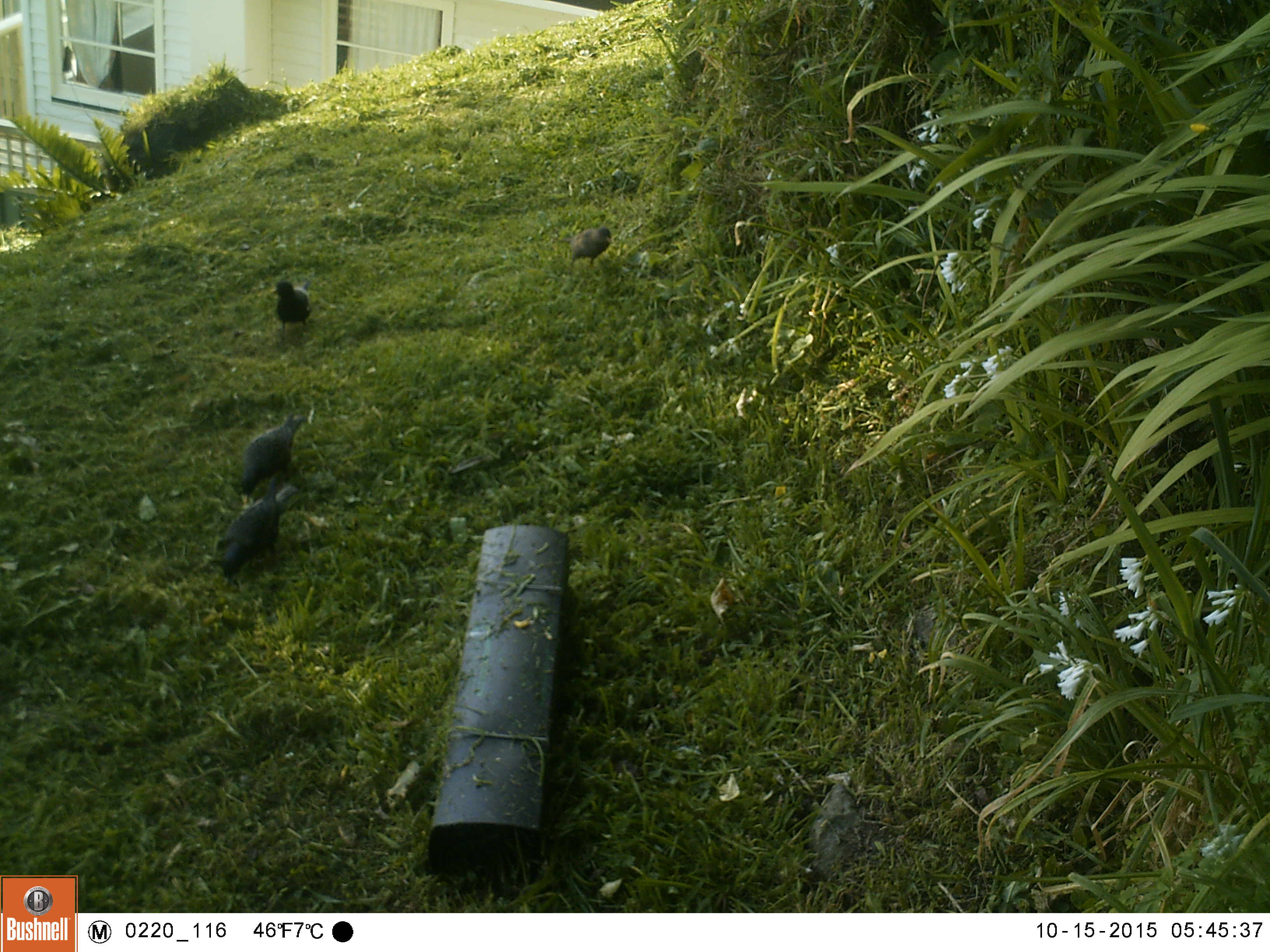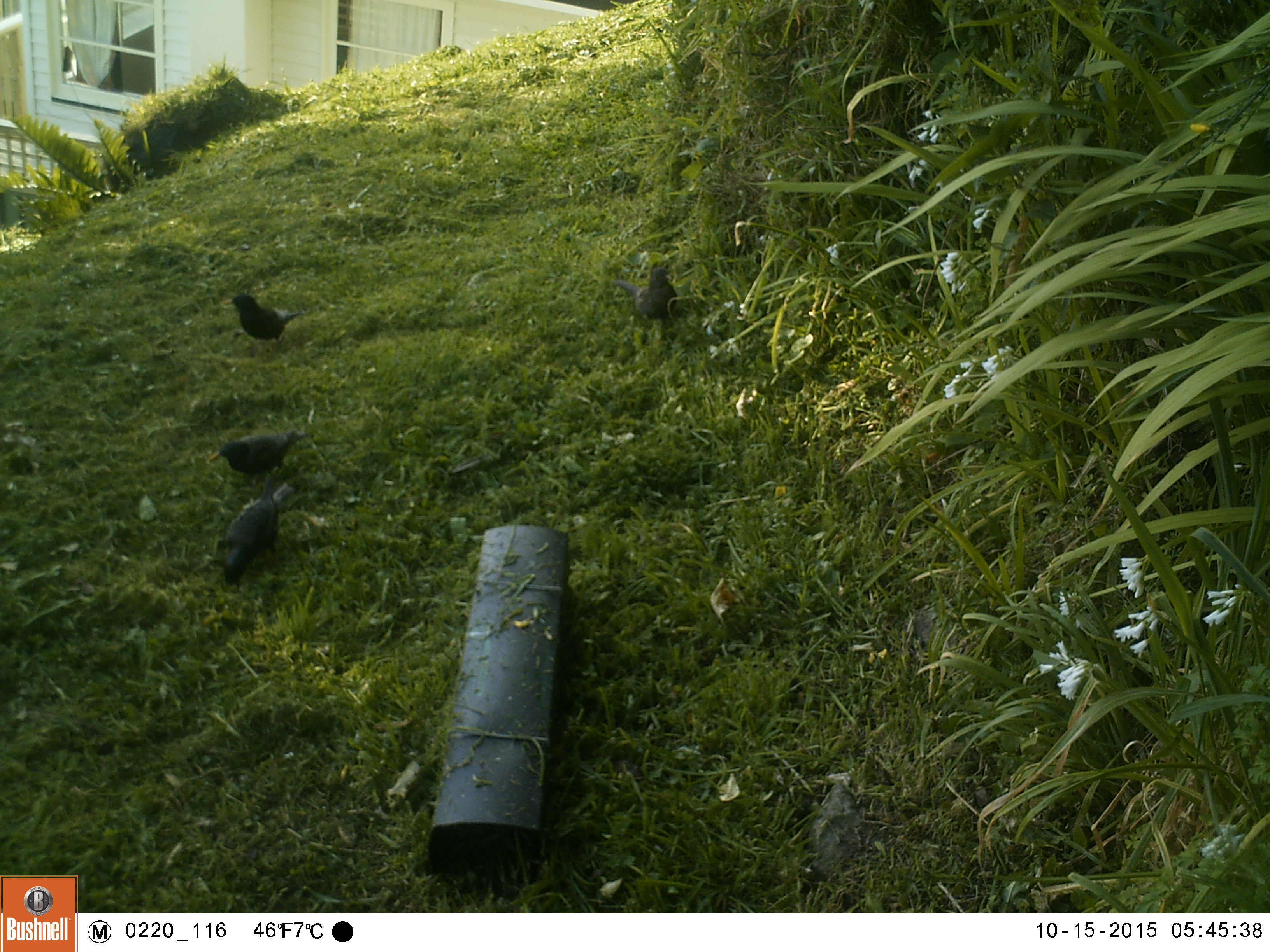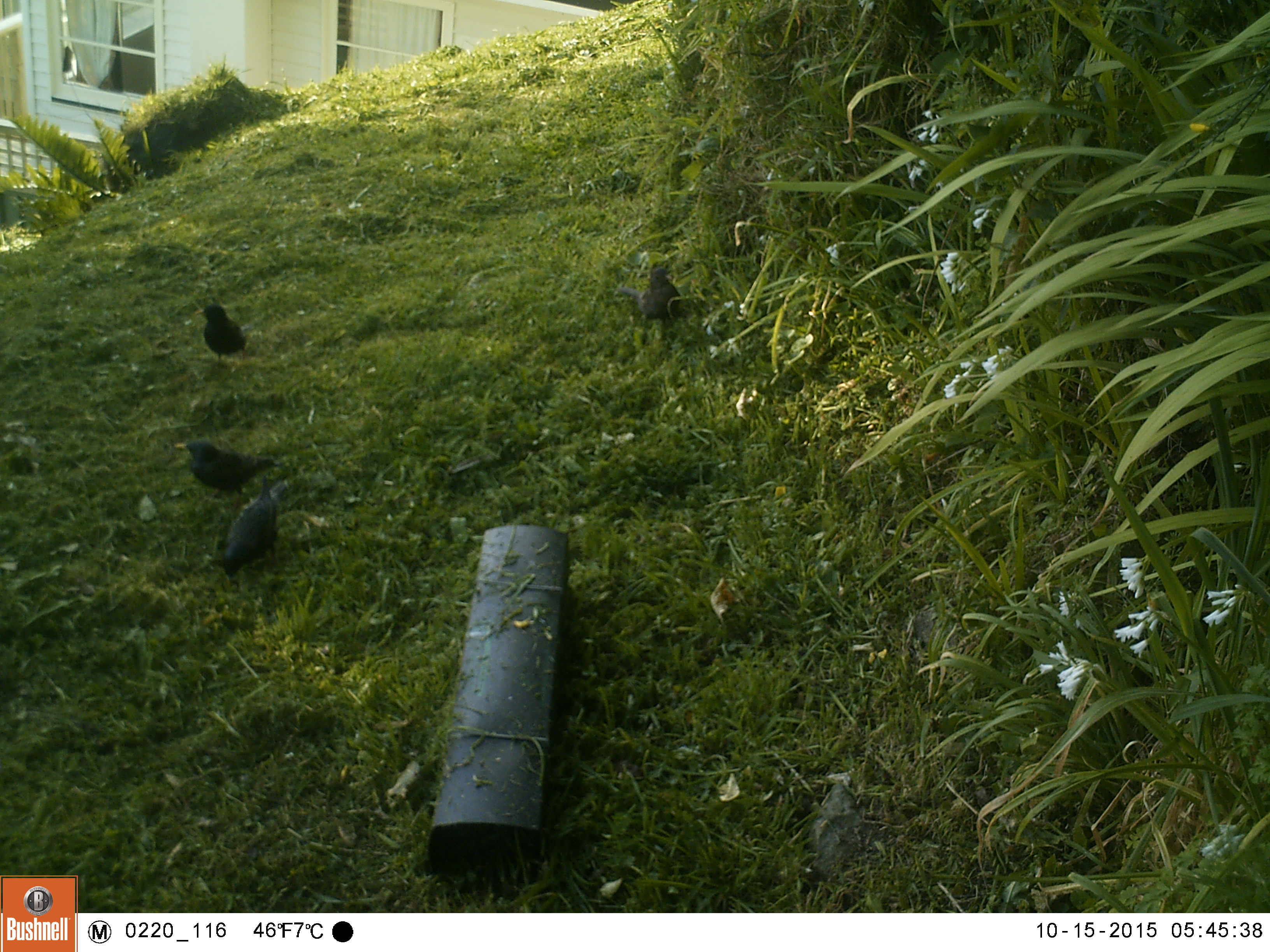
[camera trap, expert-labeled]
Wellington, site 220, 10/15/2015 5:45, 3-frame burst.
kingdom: Animalia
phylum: Chordata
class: Aves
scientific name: Aves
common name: bird